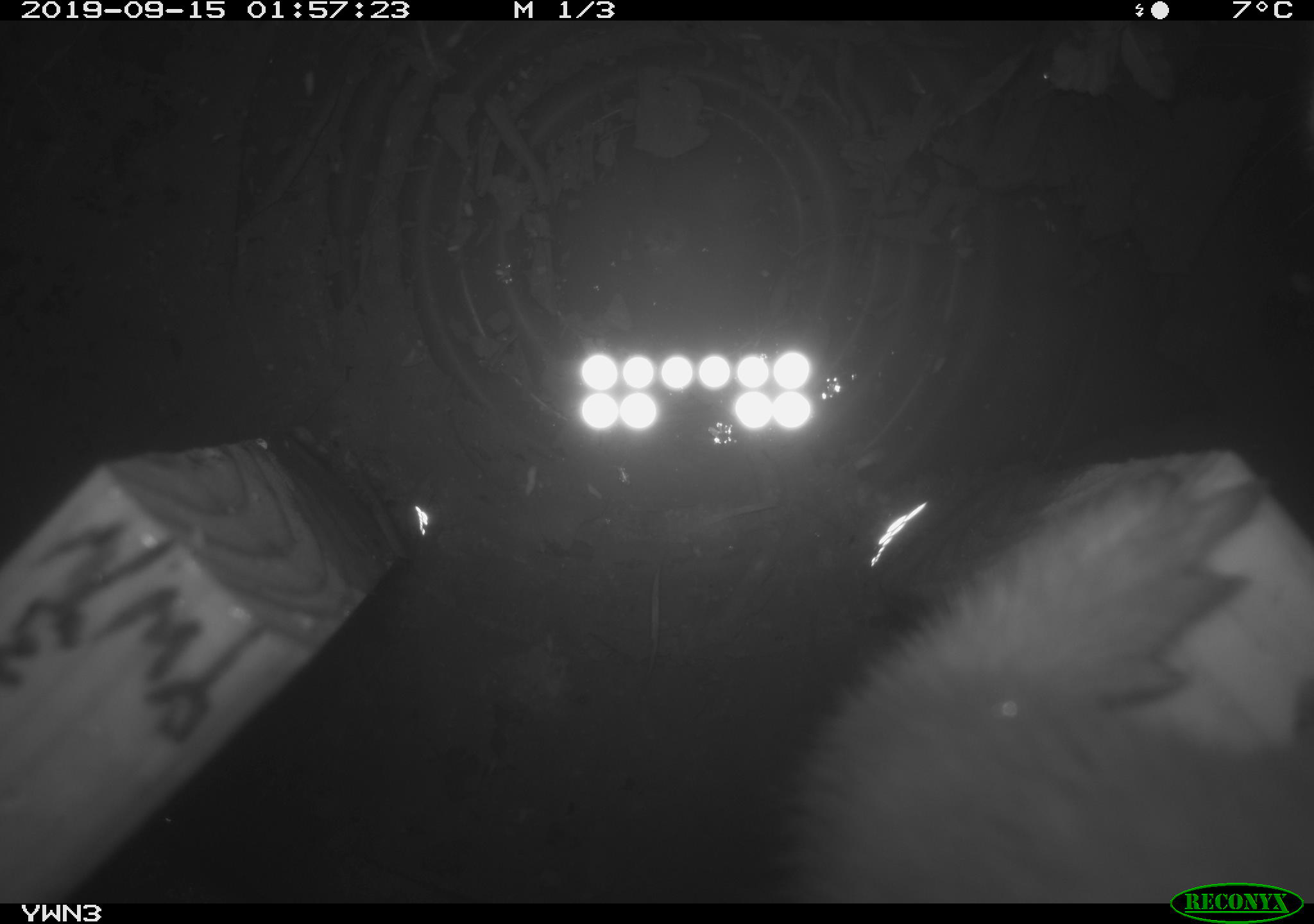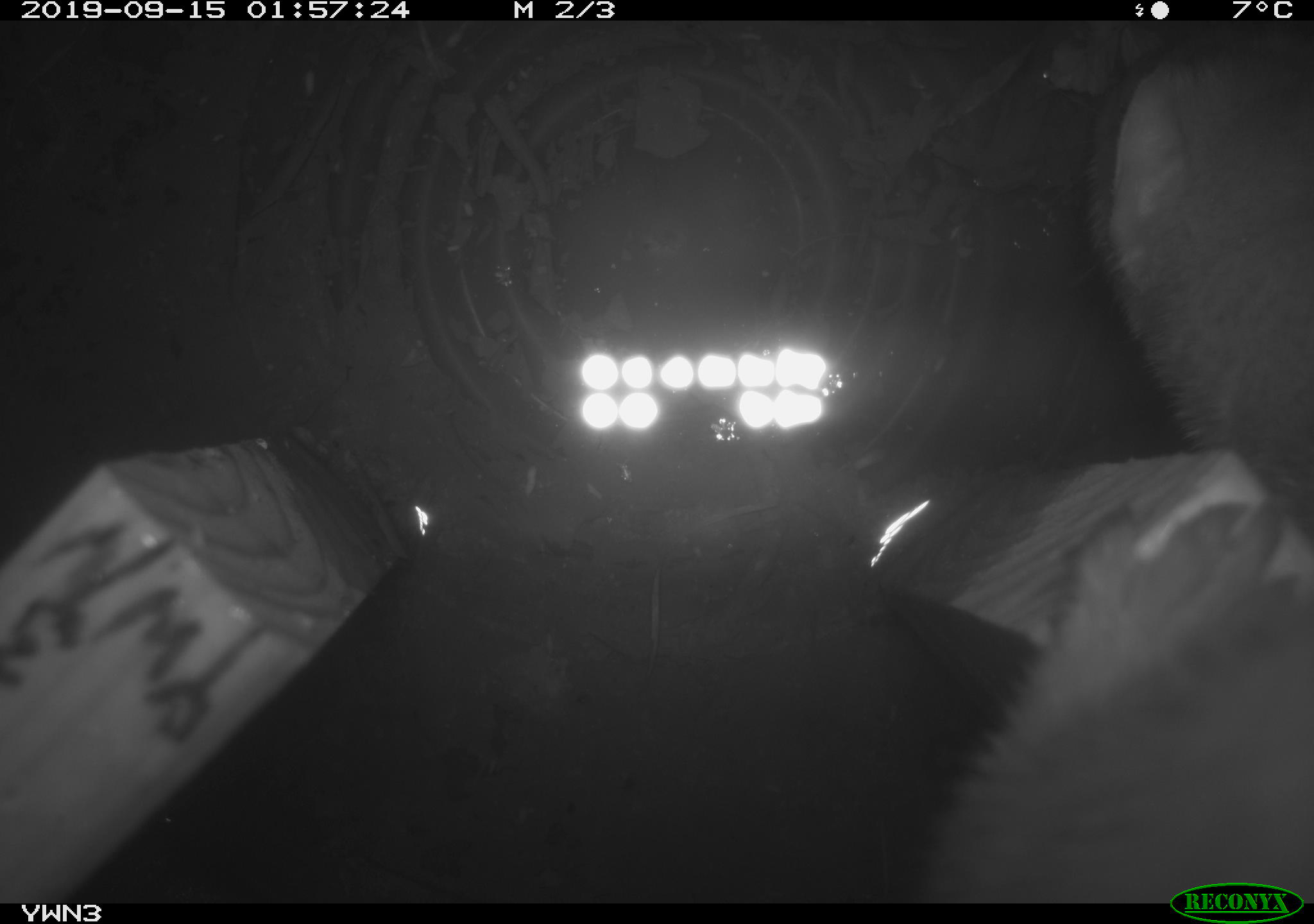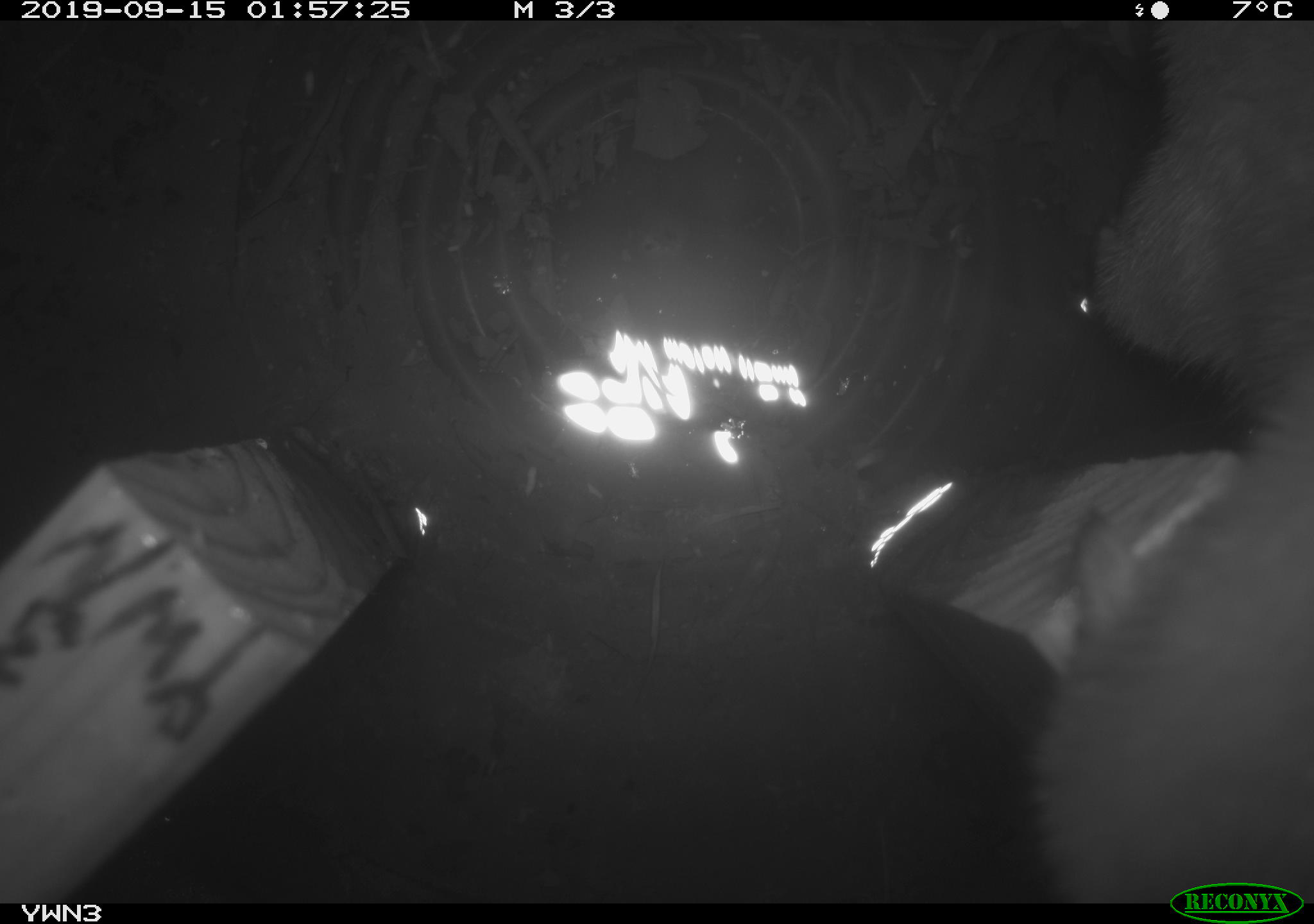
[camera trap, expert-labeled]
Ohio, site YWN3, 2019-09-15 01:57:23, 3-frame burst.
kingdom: Animalia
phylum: Chordata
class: Mammalia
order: Carnivora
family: Mustelidae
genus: Neogale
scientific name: Neogale frenata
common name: long-tailed weasel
Long-tailed weasel (Neogale frenata).